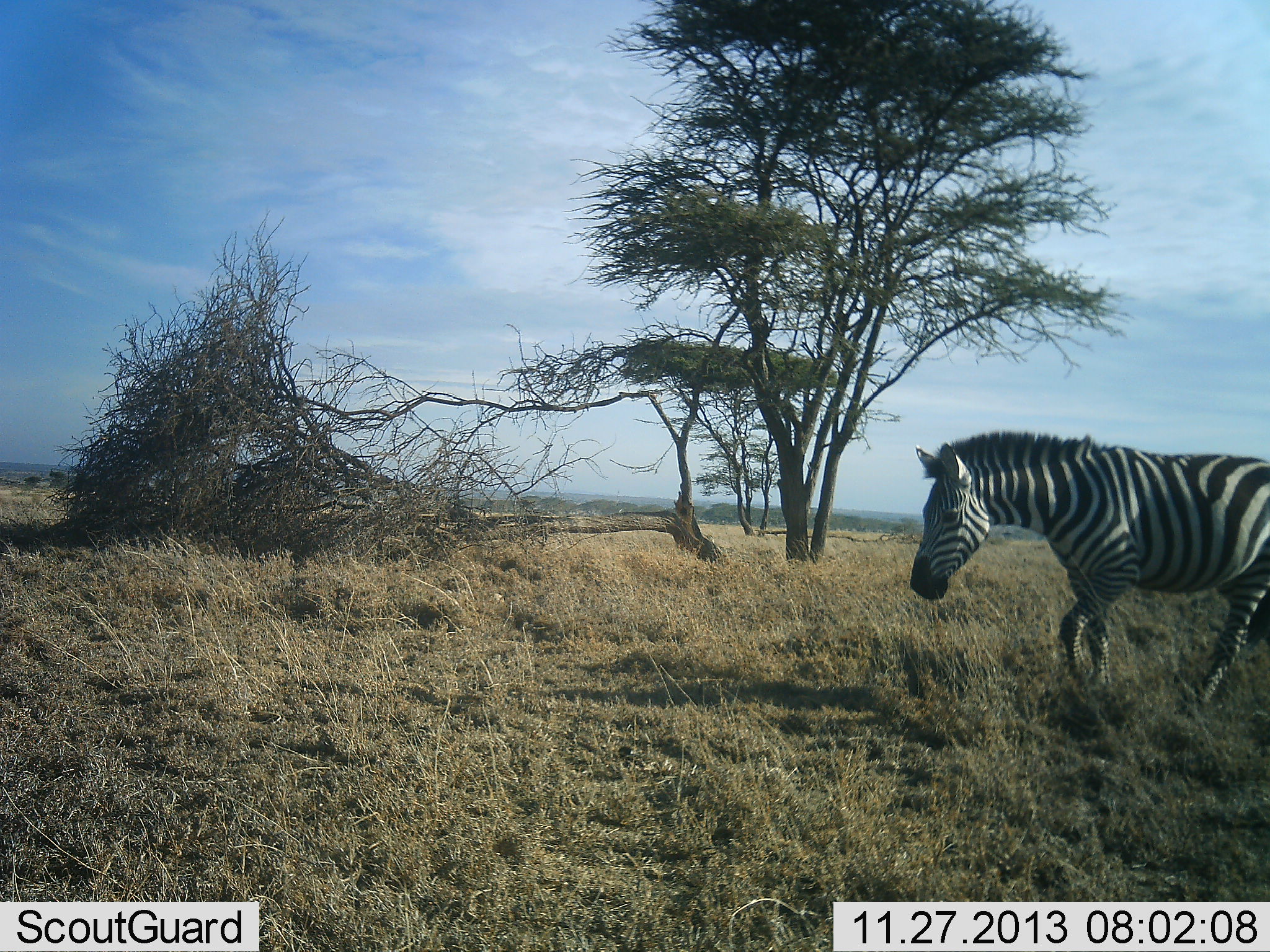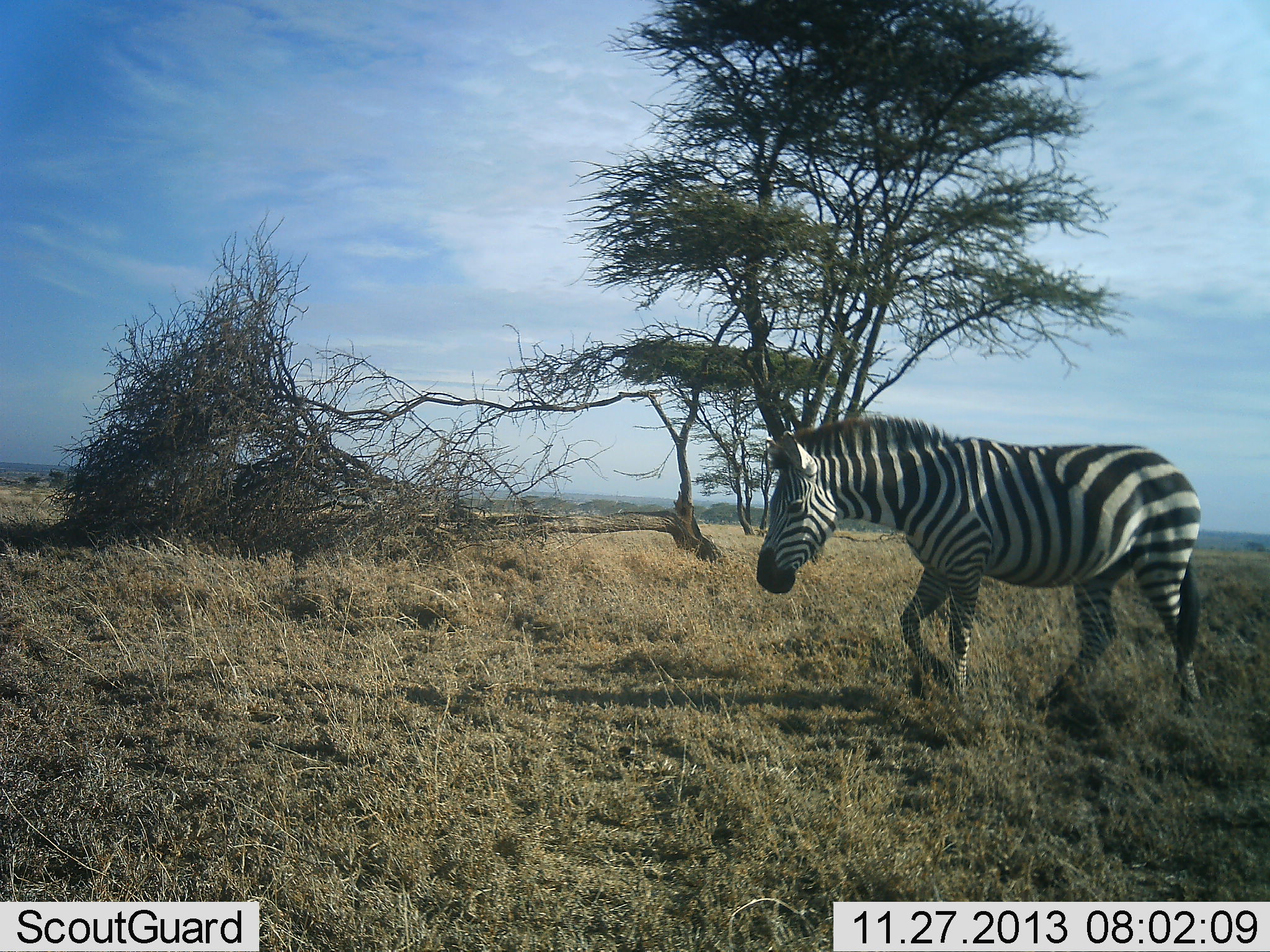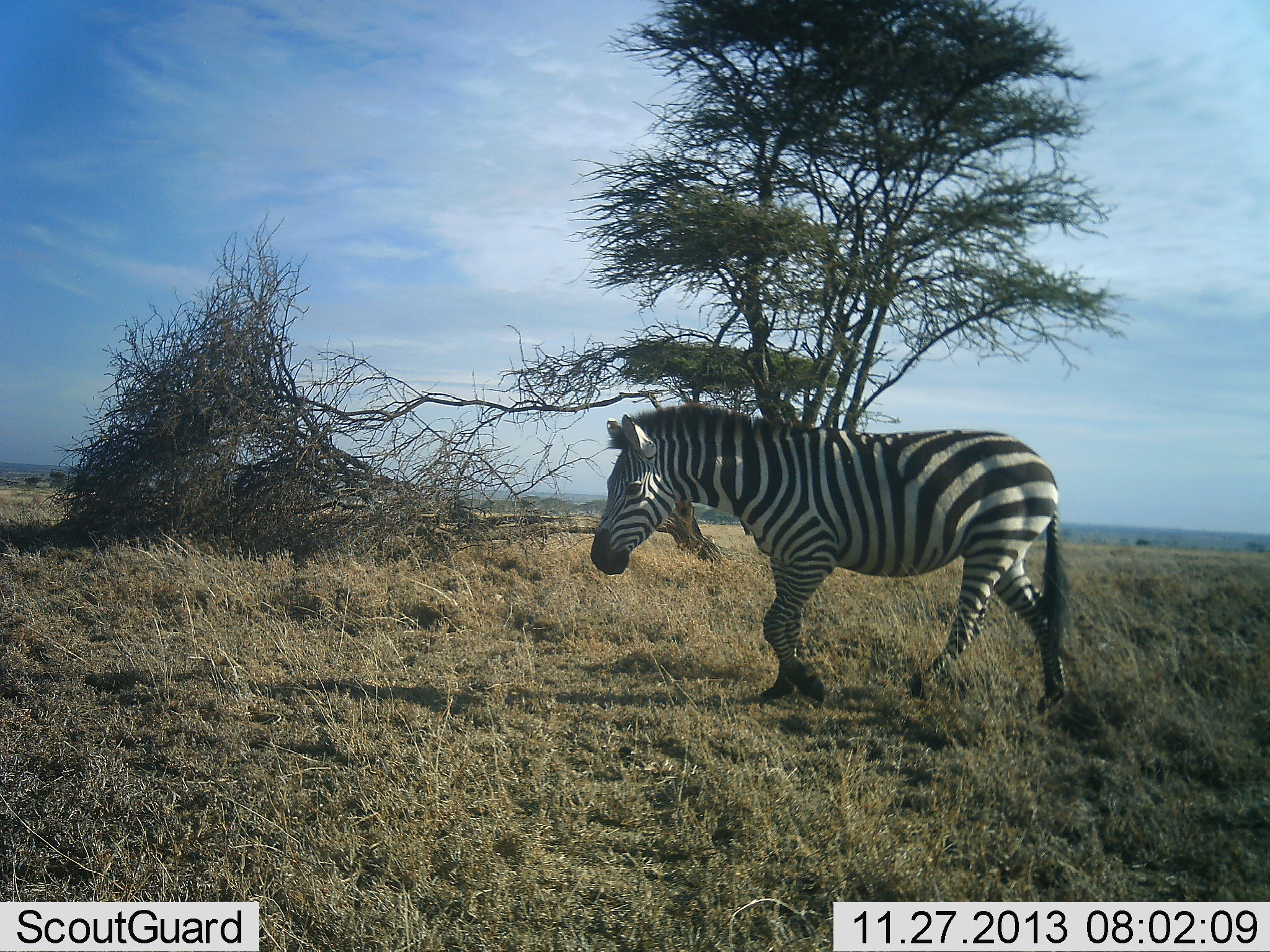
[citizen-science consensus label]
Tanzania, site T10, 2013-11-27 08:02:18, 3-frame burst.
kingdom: Animalia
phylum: Chordata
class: Mammalia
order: Perissodactyla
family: Equidae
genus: Equus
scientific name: Equus quagga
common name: plains zebra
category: zebra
Zebra (plains zebra) (Equus quagga), count 1. Behavior (volunteer vote fractions): standing 0%, resting 0%, moving 100%, interacting 0%. Young present (vote fraction): 0%. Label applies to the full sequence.